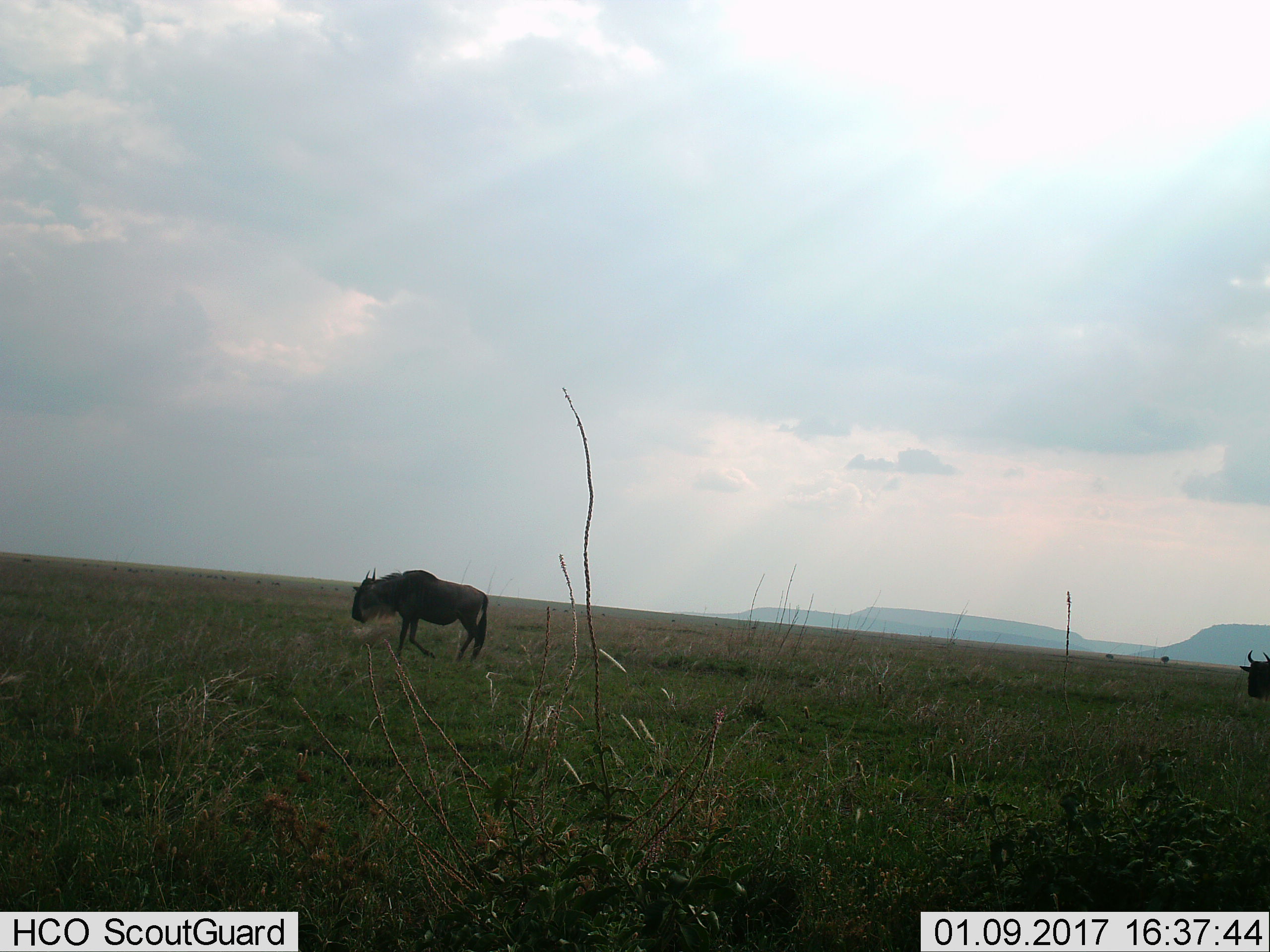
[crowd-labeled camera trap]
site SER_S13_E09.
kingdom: Animalia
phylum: Chordata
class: Mammalia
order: Artiodactyla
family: Bovidae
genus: Connochaetes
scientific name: Connochaetes taurinus taurinus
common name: blue wildebeest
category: wildebeestblue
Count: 2.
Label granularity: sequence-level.